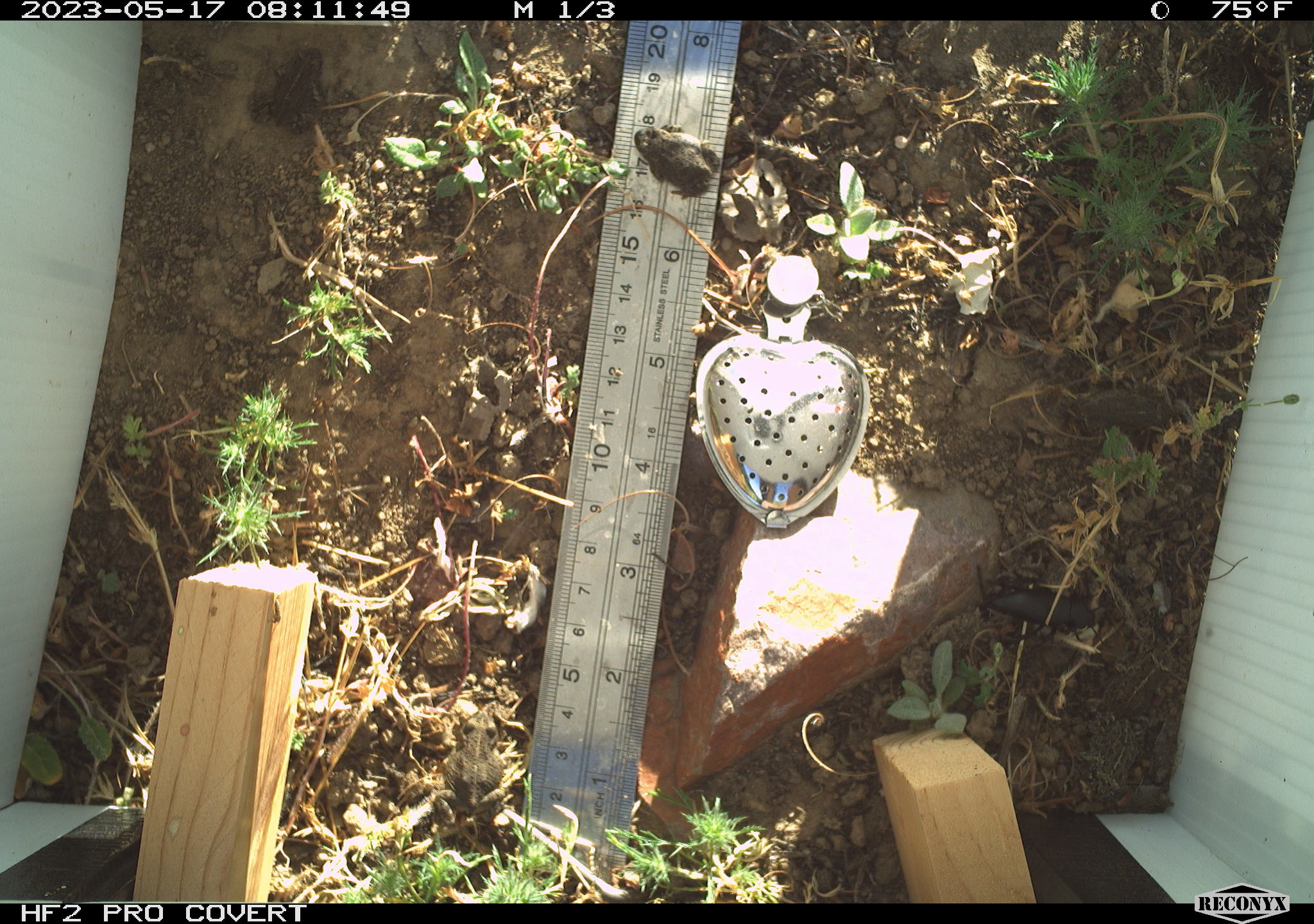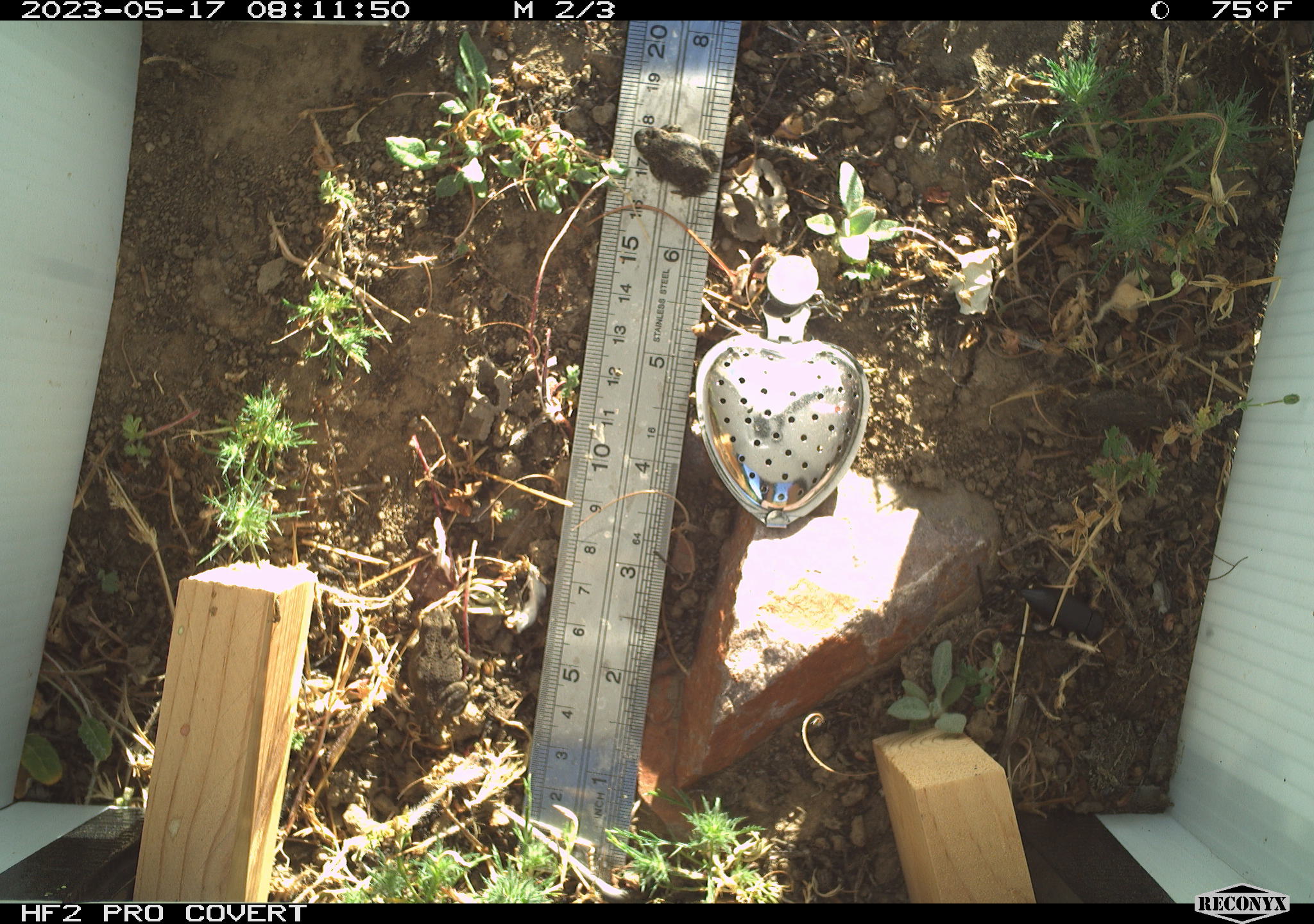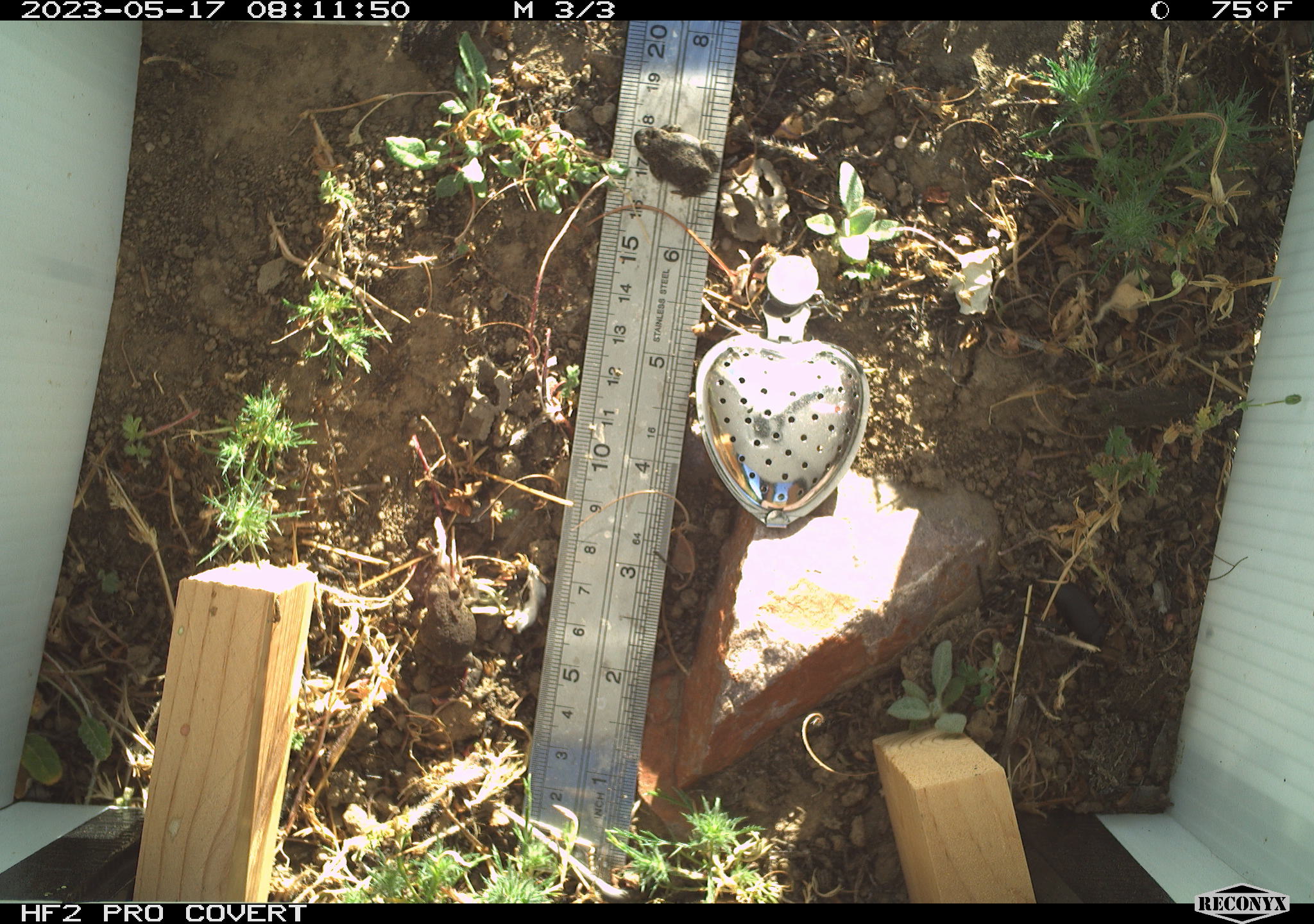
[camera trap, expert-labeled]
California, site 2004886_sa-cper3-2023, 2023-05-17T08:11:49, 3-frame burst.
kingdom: Animalia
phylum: Chordata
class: Amphibia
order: Anura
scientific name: Anura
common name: frogs